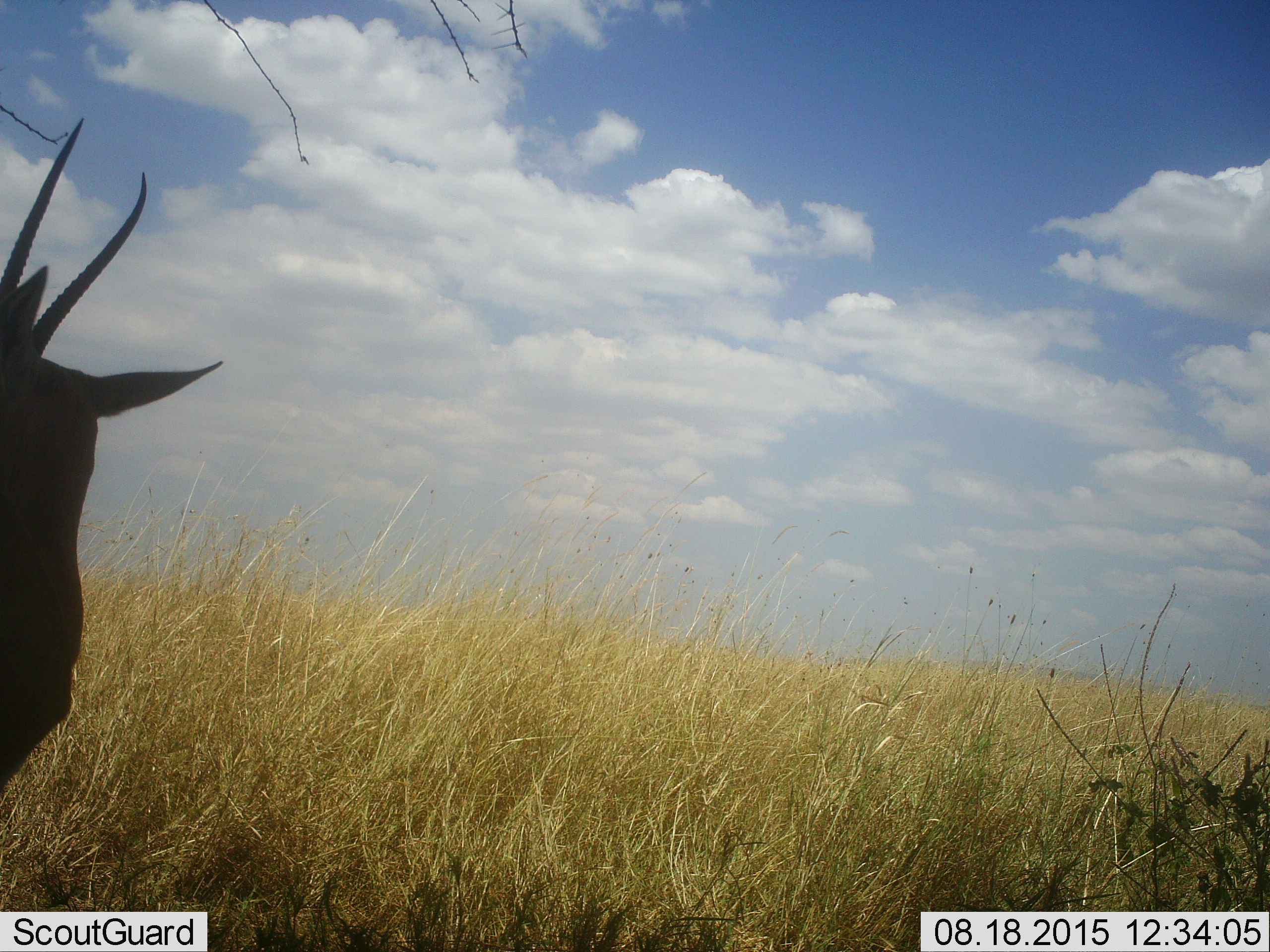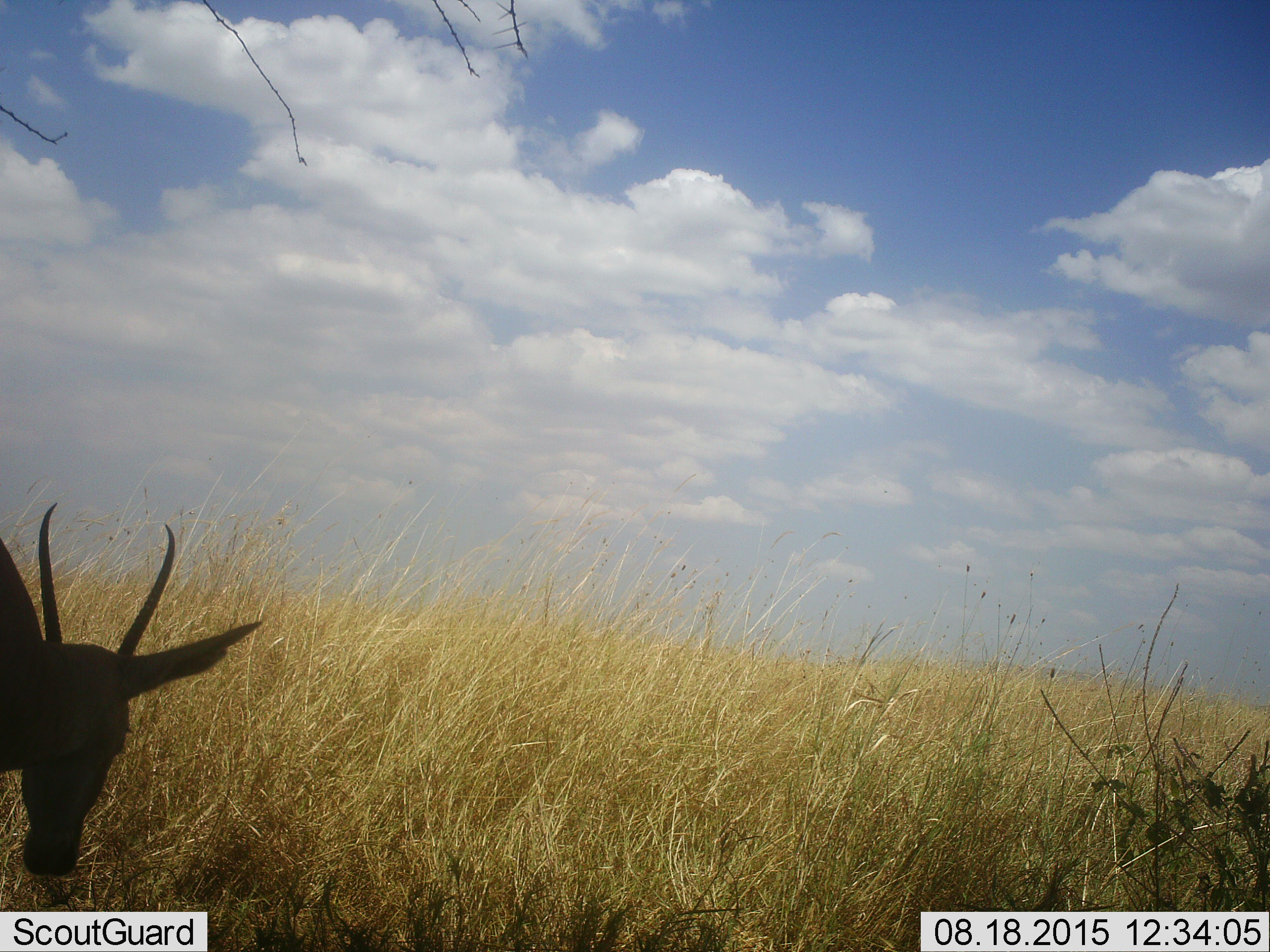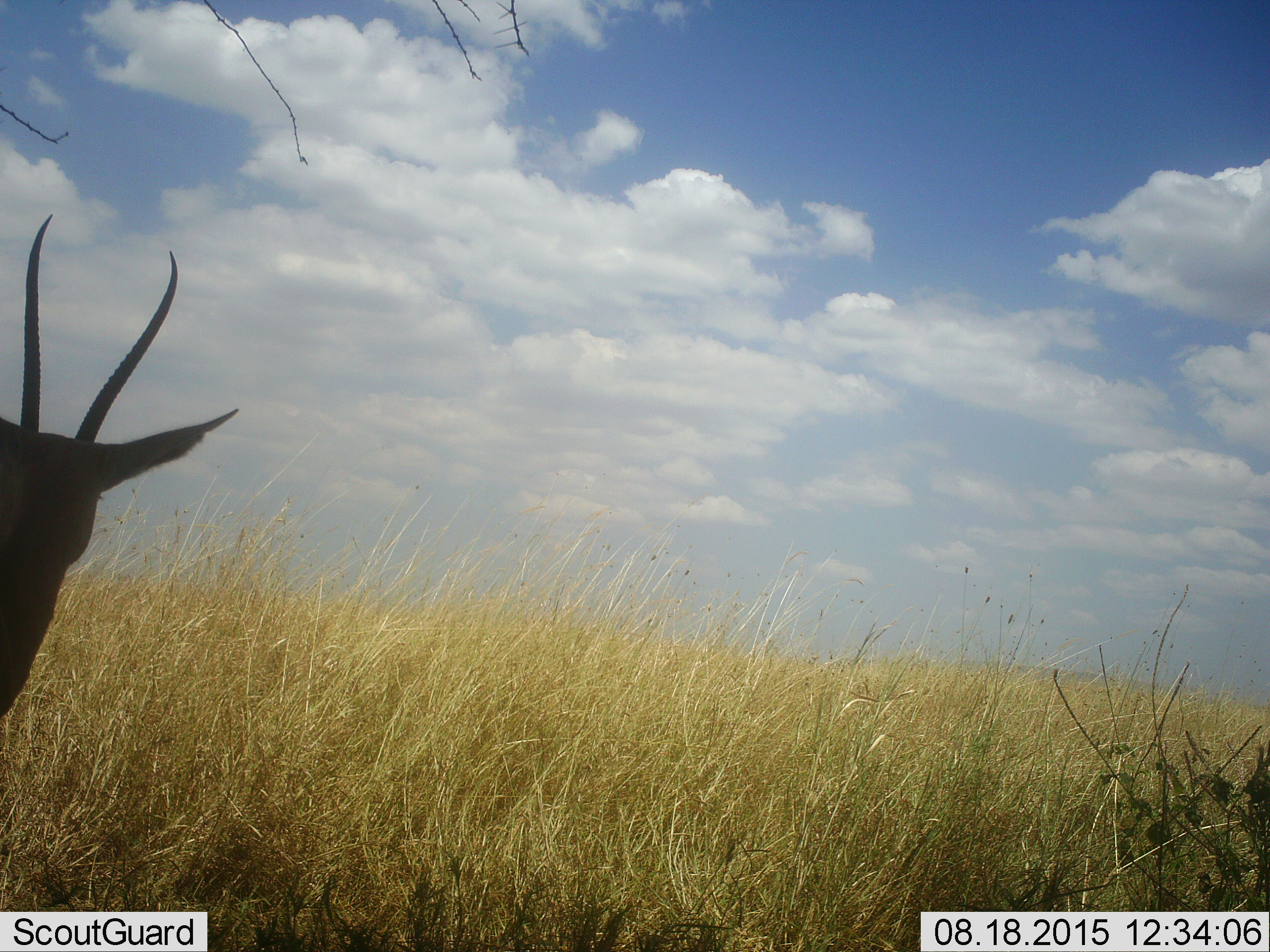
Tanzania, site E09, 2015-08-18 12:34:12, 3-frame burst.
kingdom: Animalia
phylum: Chordata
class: Mammalia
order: Artiodactyla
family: Bovidae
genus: Nanger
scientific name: Nanger granti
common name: grant's gazelle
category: gazellegrants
Gazellegrants (grant's gazelle) (Nanger granti), count 1. Behavior (volunteer vote fractions): standing 88%, resting 0%, moving 25%, interacting 0%. Young present (vote fraction): 0%. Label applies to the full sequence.